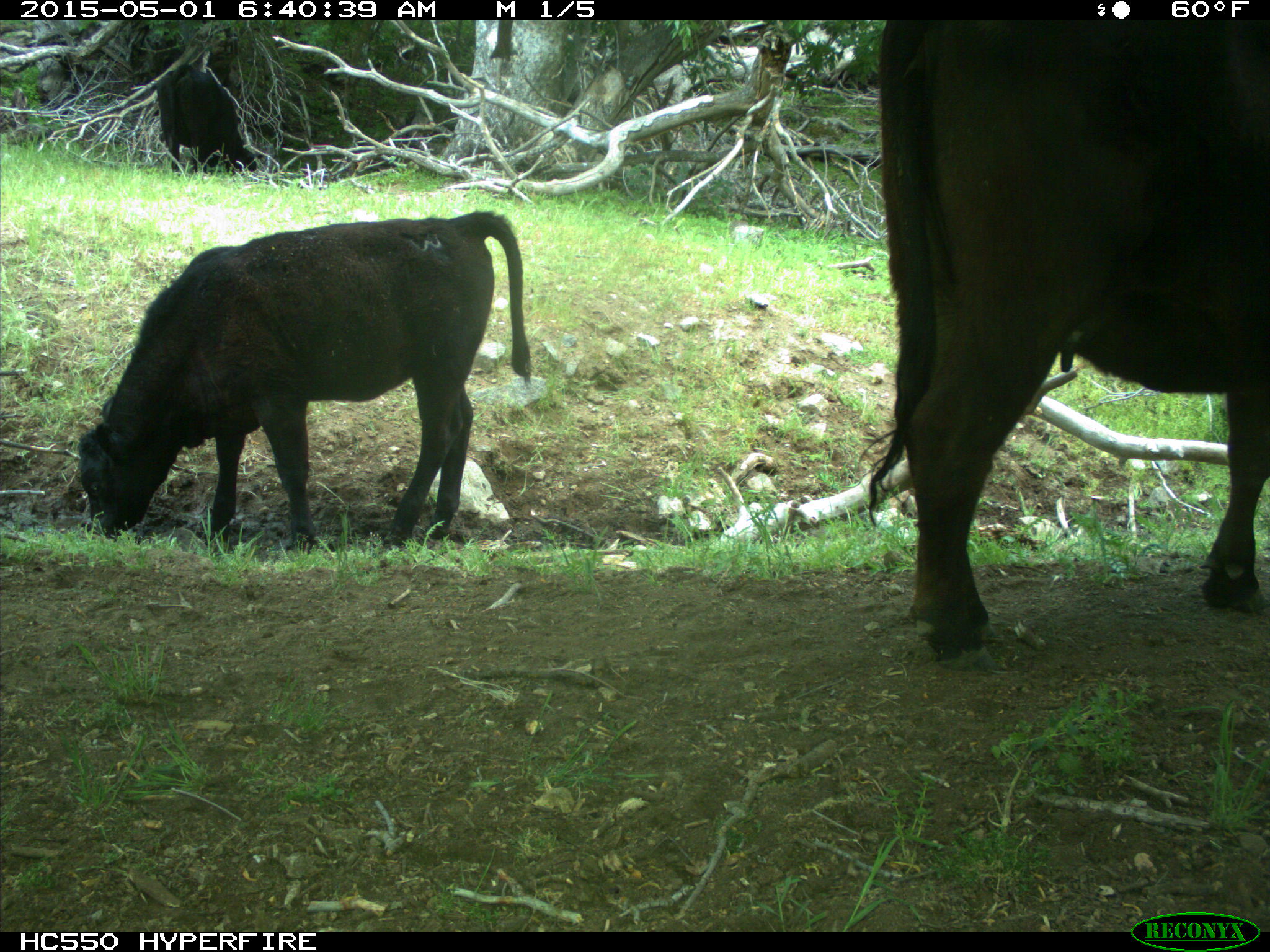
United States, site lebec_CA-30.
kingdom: Animalia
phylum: Chordata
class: Mammalia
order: Artiodactyla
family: Bovidae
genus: Bos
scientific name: Bos taurus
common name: domestic cow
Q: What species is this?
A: Bos taurus (domestic cow).